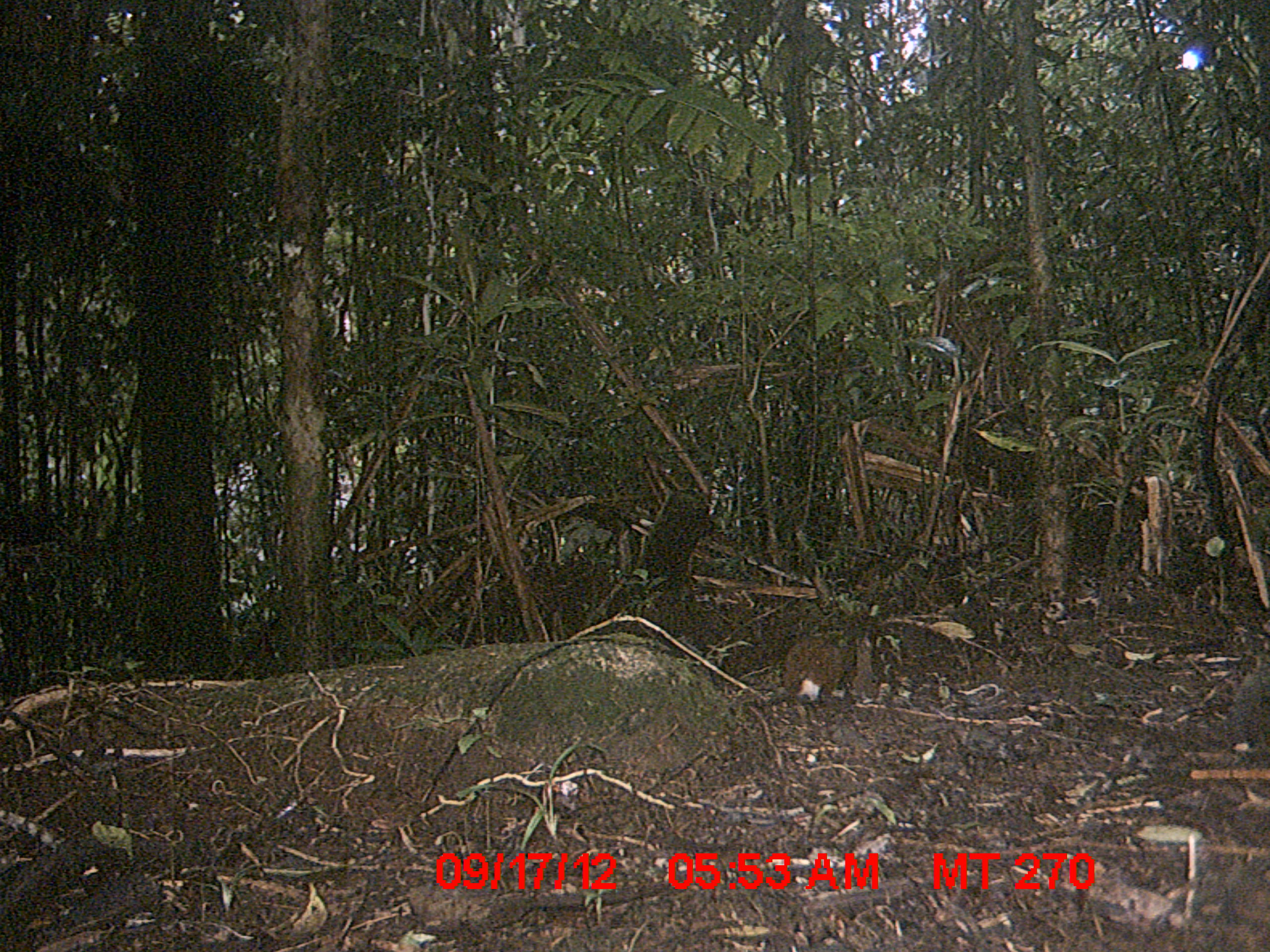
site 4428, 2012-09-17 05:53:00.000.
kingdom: Animalia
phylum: Chordata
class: Mammalia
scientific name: Mammalia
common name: mammals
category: small mammal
Small mammal (mammals) (Mammalia), count 1.